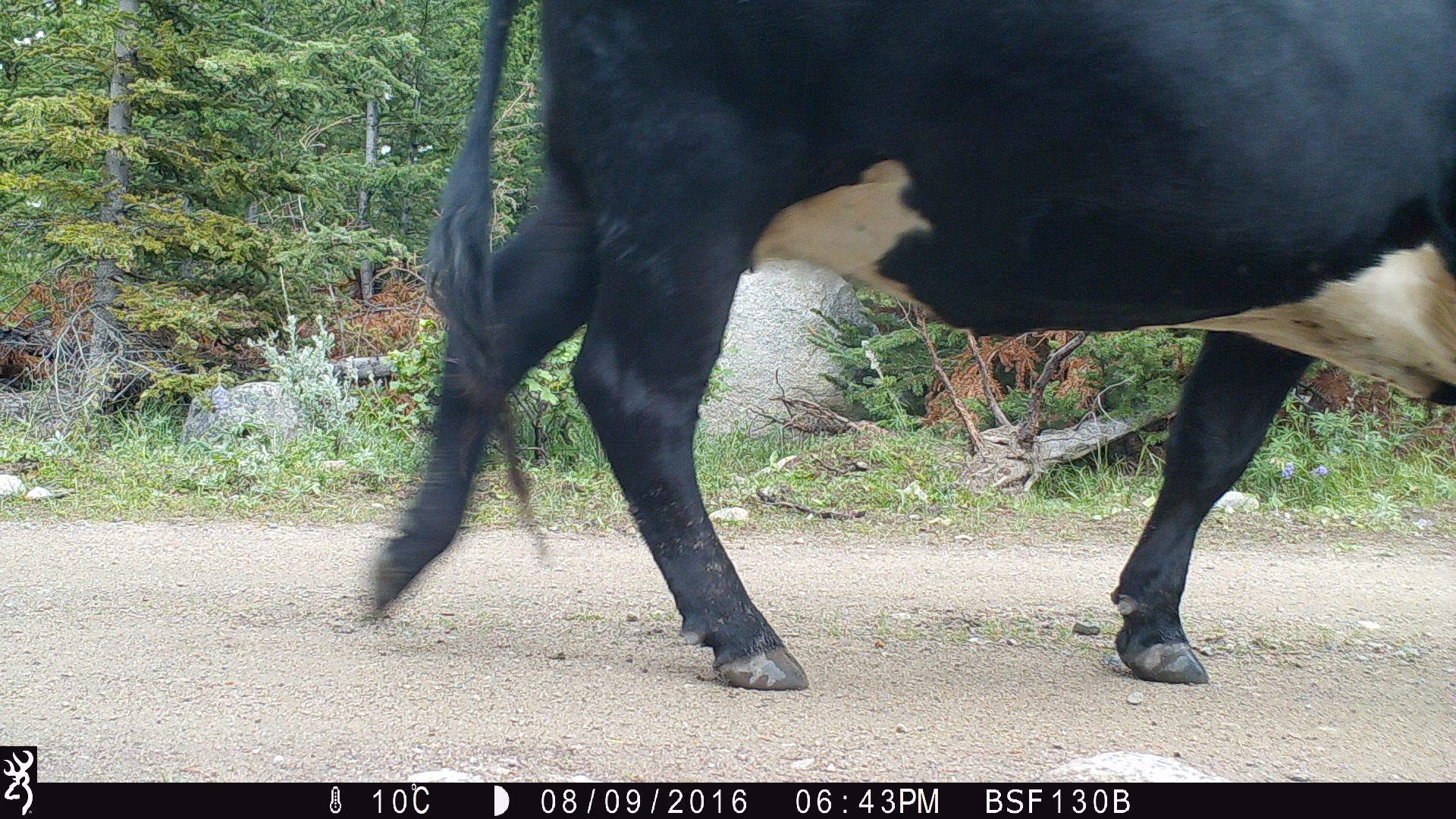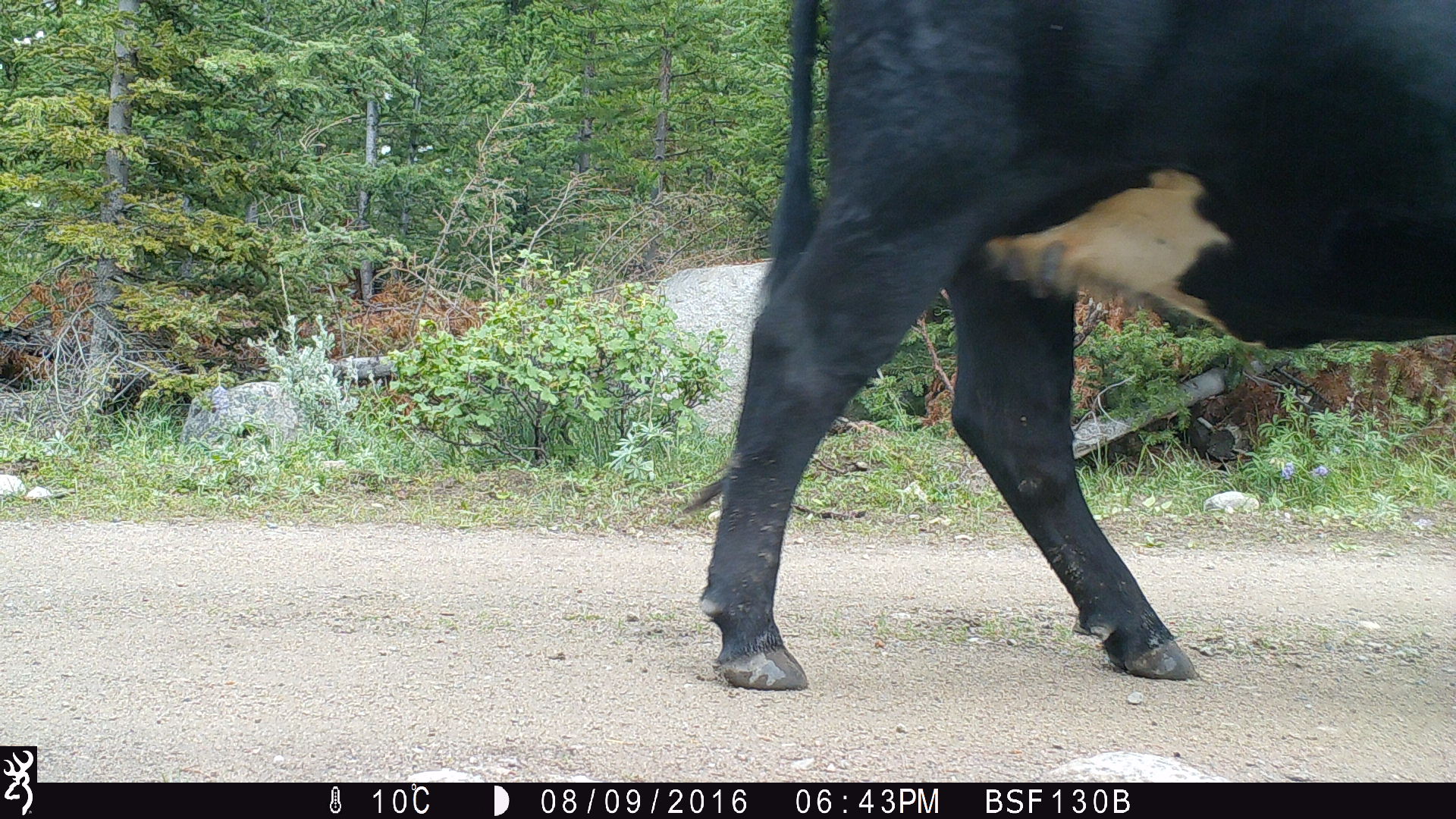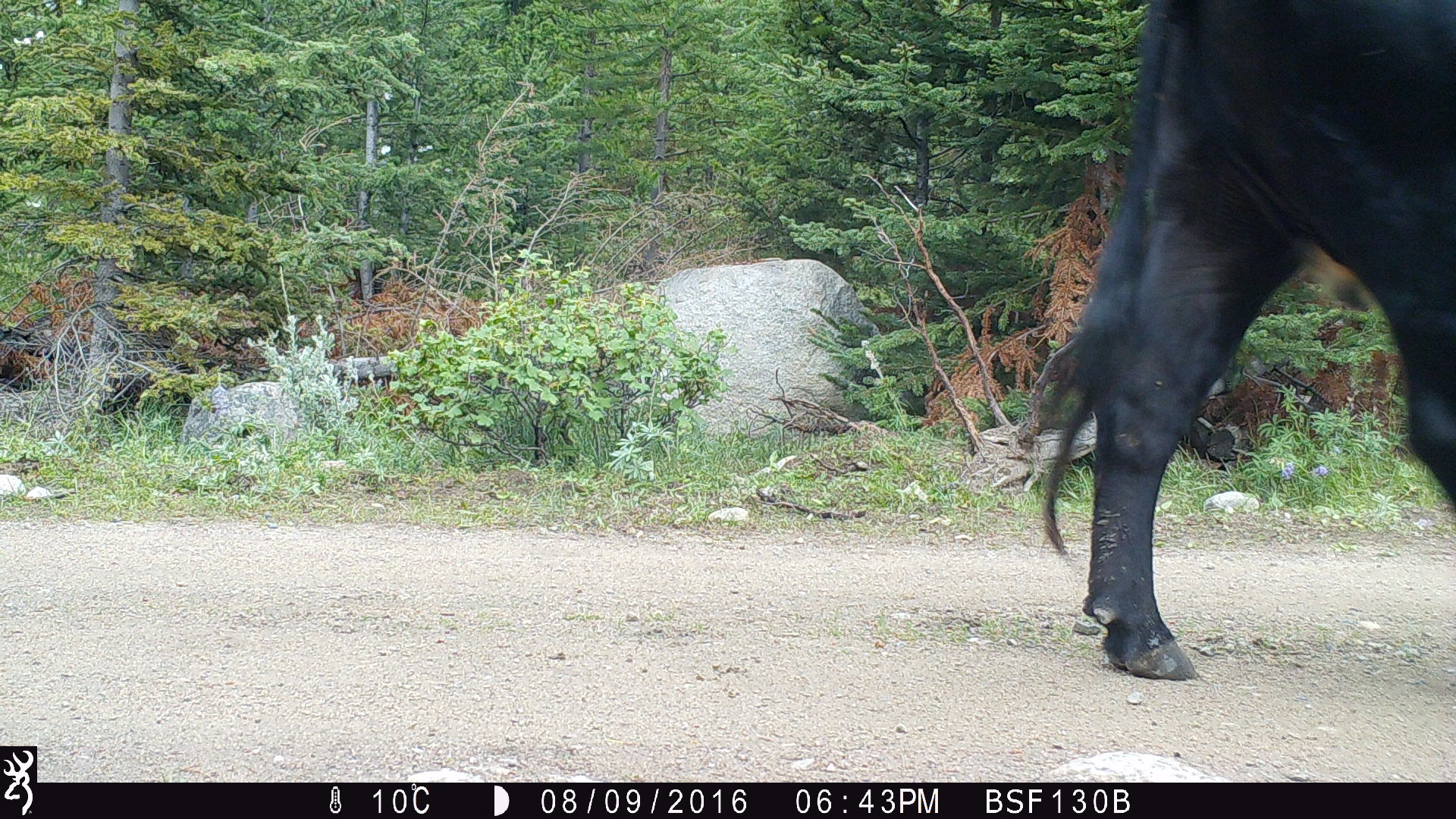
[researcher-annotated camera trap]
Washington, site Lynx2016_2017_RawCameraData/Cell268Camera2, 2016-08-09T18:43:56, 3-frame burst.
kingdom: Animalia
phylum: Chordata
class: Mammalia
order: Artiodactyla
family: Bovidae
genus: Bos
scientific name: Bos taurus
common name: domestic cattle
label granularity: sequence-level